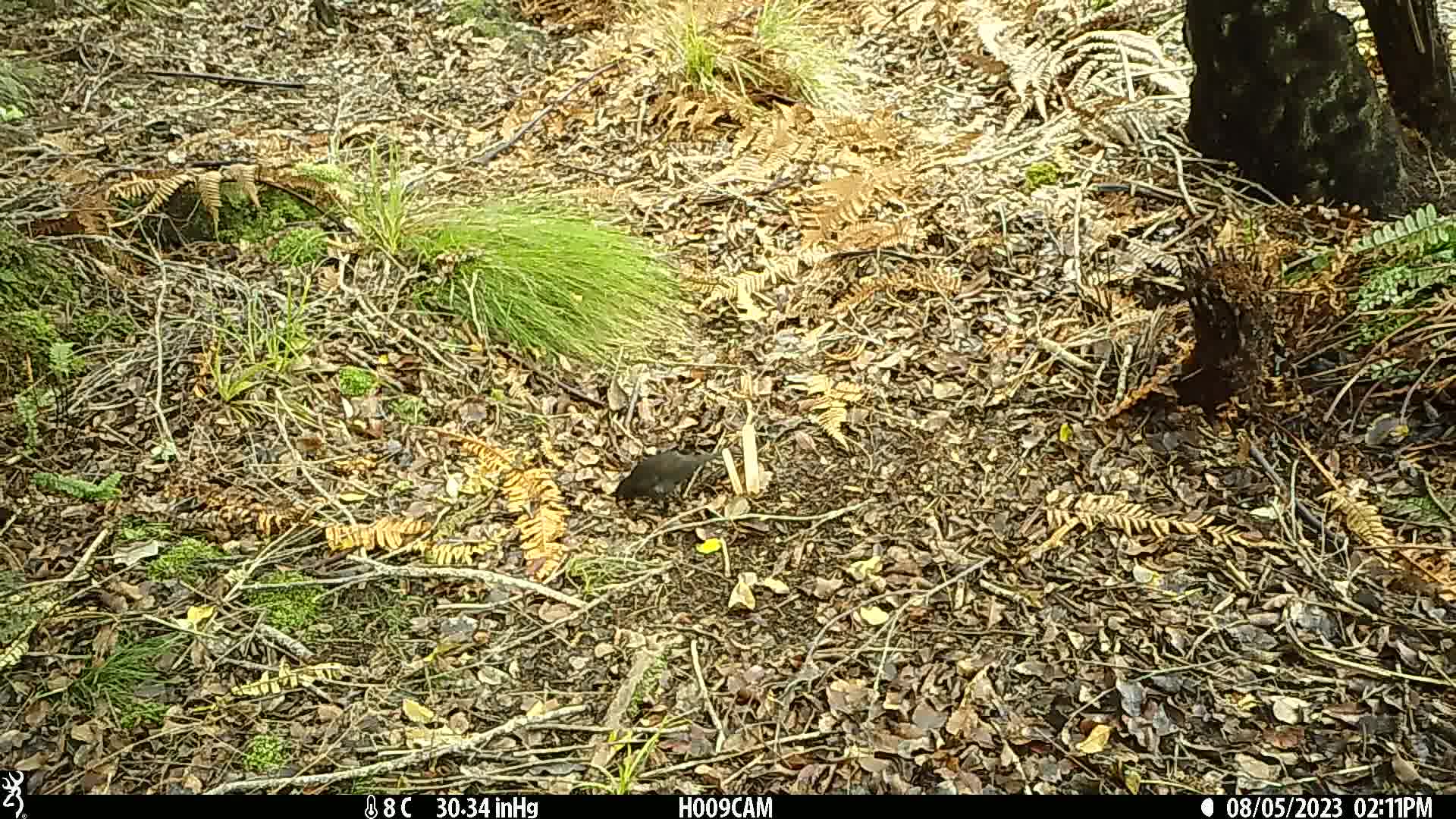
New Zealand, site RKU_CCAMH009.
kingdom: Animalia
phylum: Chordata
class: Aves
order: Passeriformes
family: Turdidae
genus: Turdus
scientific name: Turdus merula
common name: eurasian blackbird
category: blackbird